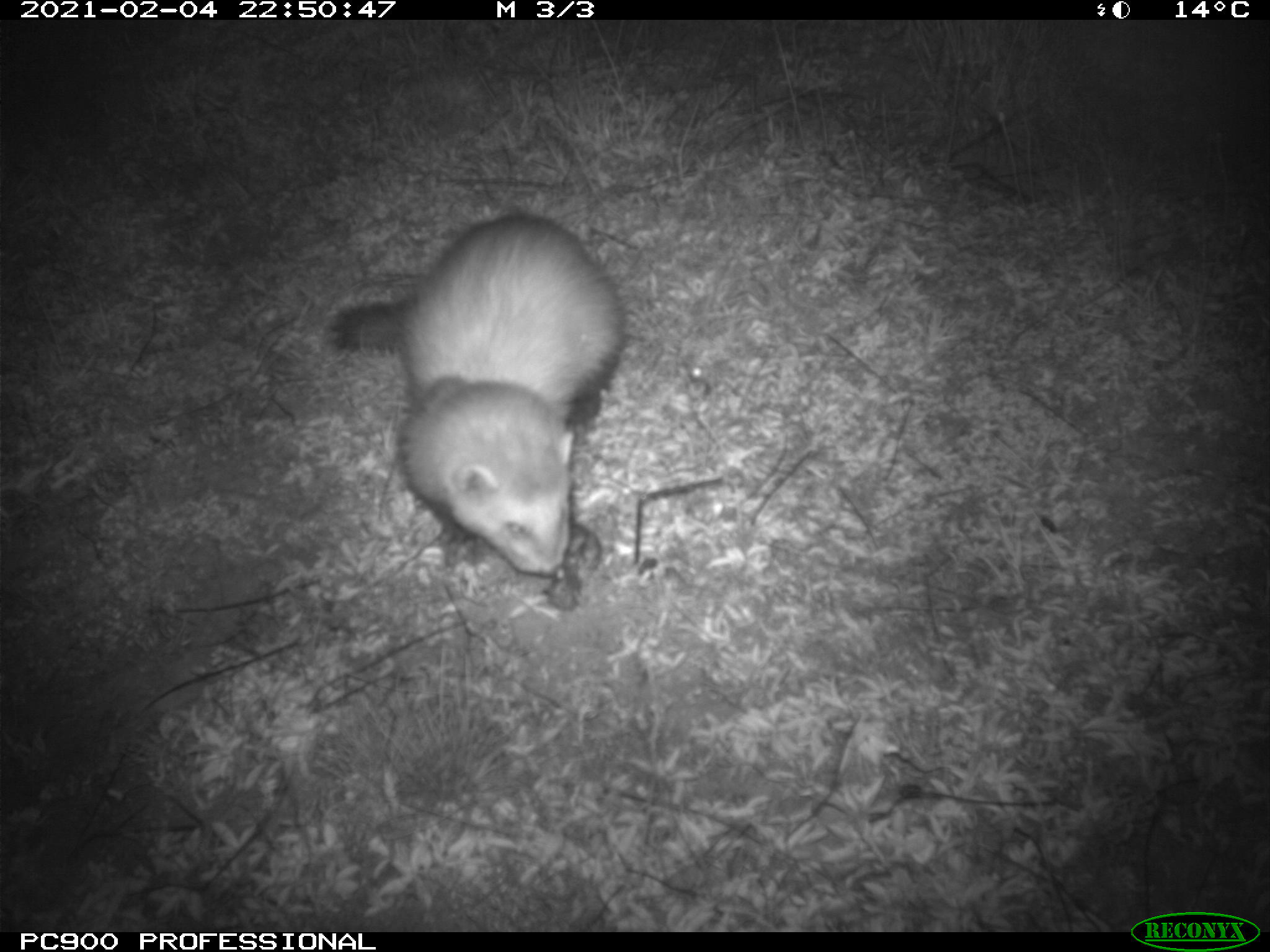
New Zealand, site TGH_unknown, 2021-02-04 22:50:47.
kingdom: Animalia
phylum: Chordata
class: Mammalia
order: Carnivora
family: Mustelidae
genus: Mustela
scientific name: Mustela furo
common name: ferret